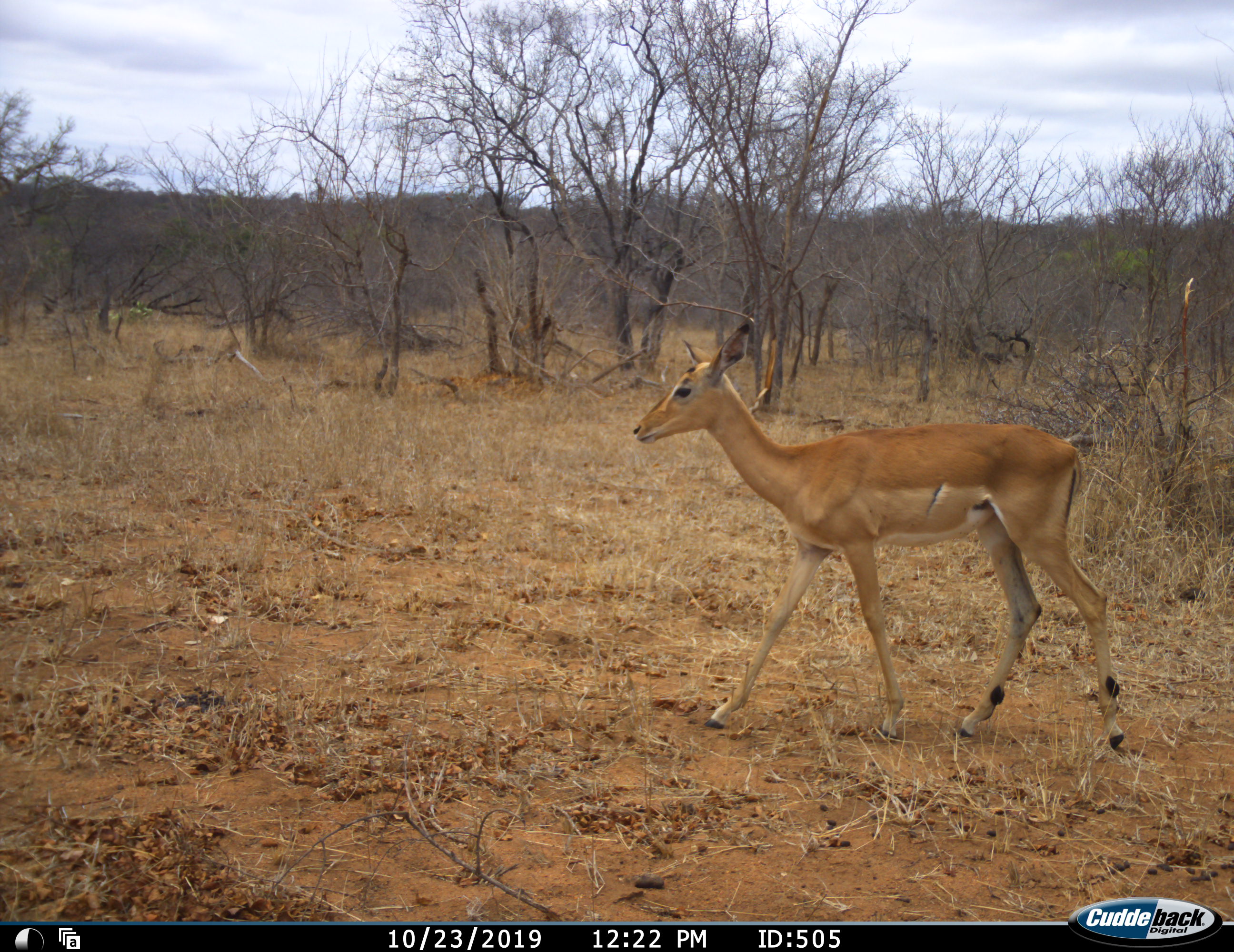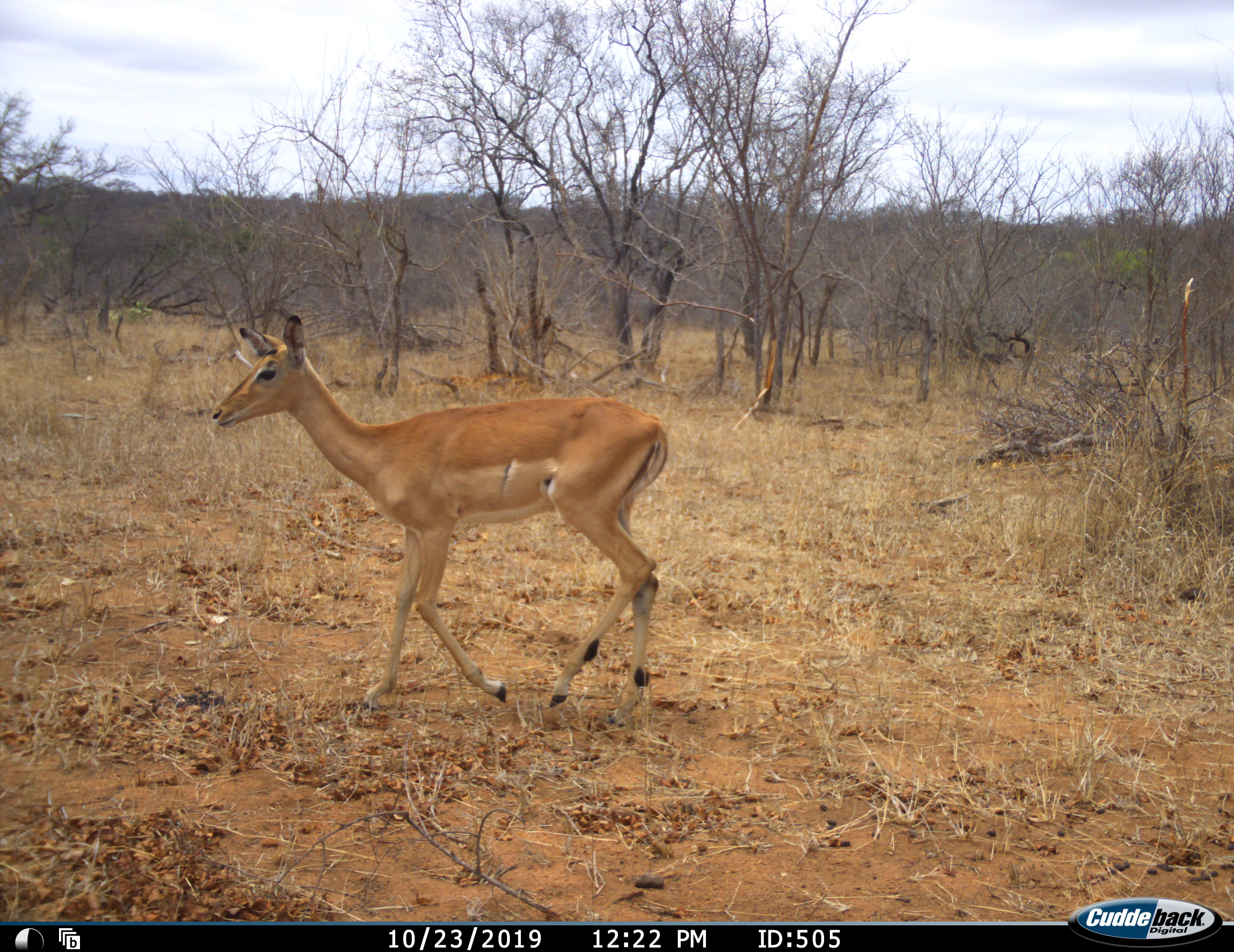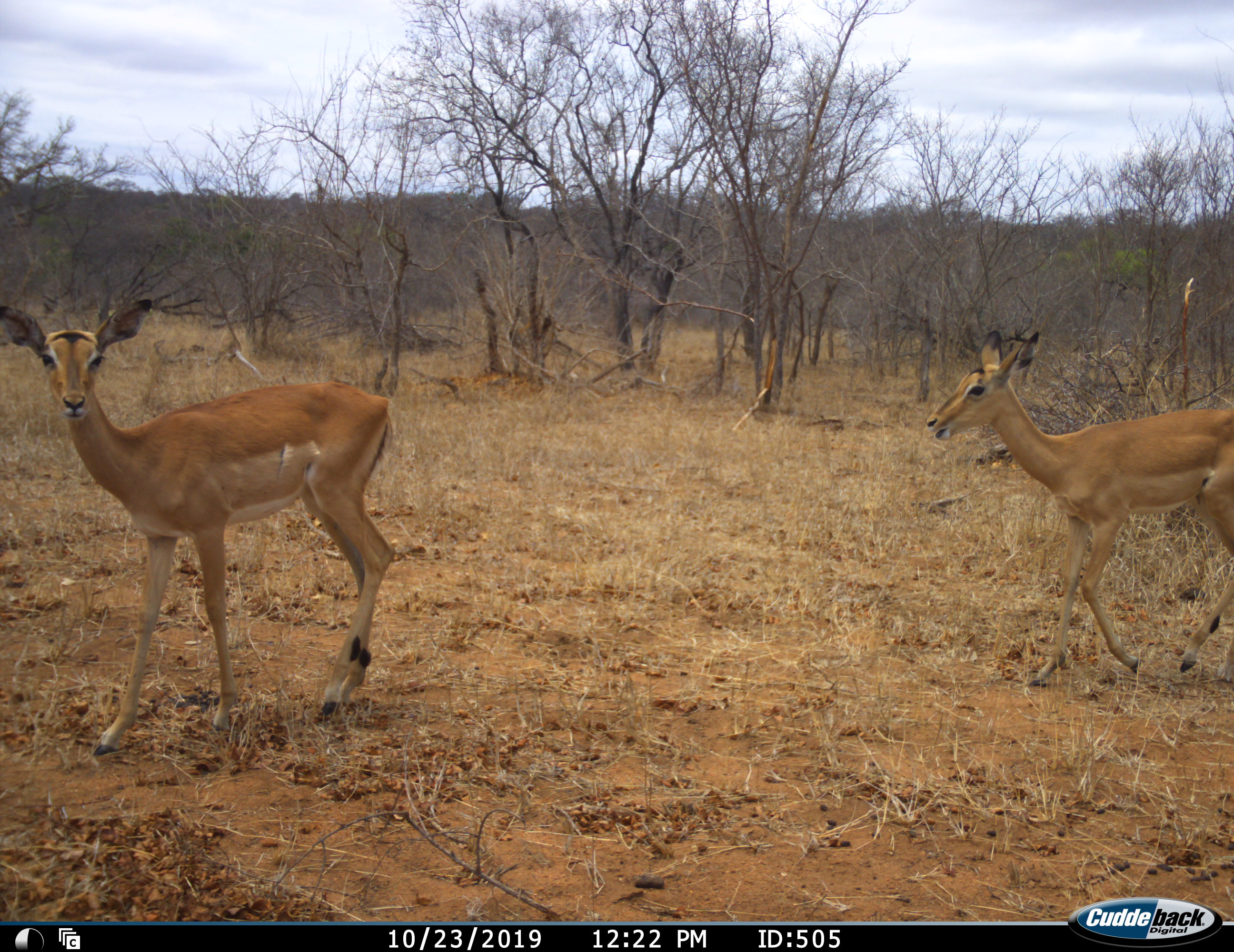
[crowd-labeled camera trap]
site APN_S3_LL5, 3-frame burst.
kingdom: Animalia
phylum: Chordata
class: Mammalia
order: Artiodactyla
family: Bovidae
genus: Aepyceros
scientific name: Aepyceros melampus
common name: impala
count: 2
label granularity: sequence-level